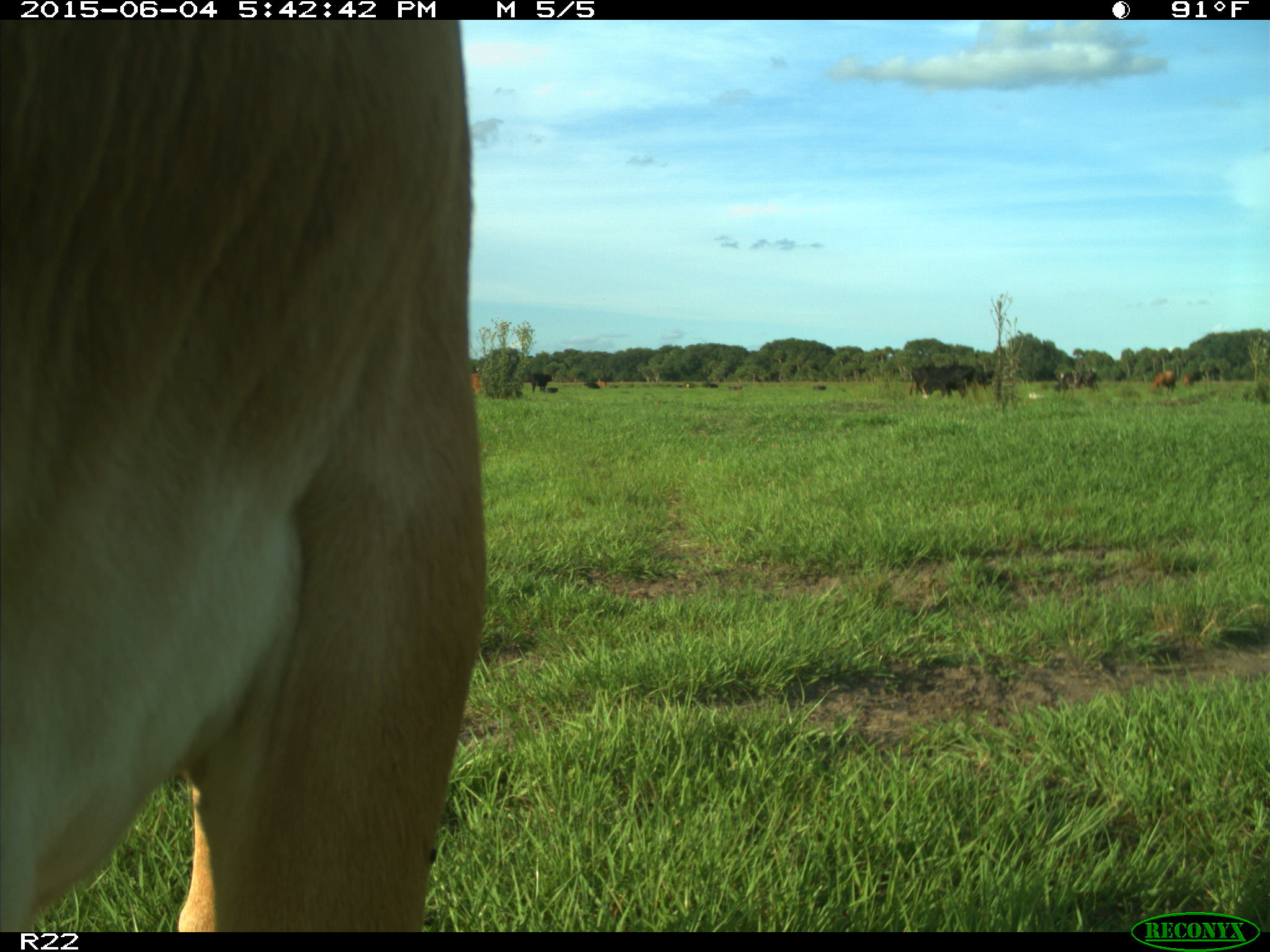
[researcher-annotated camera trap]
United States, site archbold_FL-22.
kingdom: Animalia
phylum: Chordata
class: Mammalia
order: Artiodactyla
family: Bovidae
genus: Bos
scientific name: Bos taurus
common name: domestic cow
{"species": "Bos taurus (domestic cow)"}